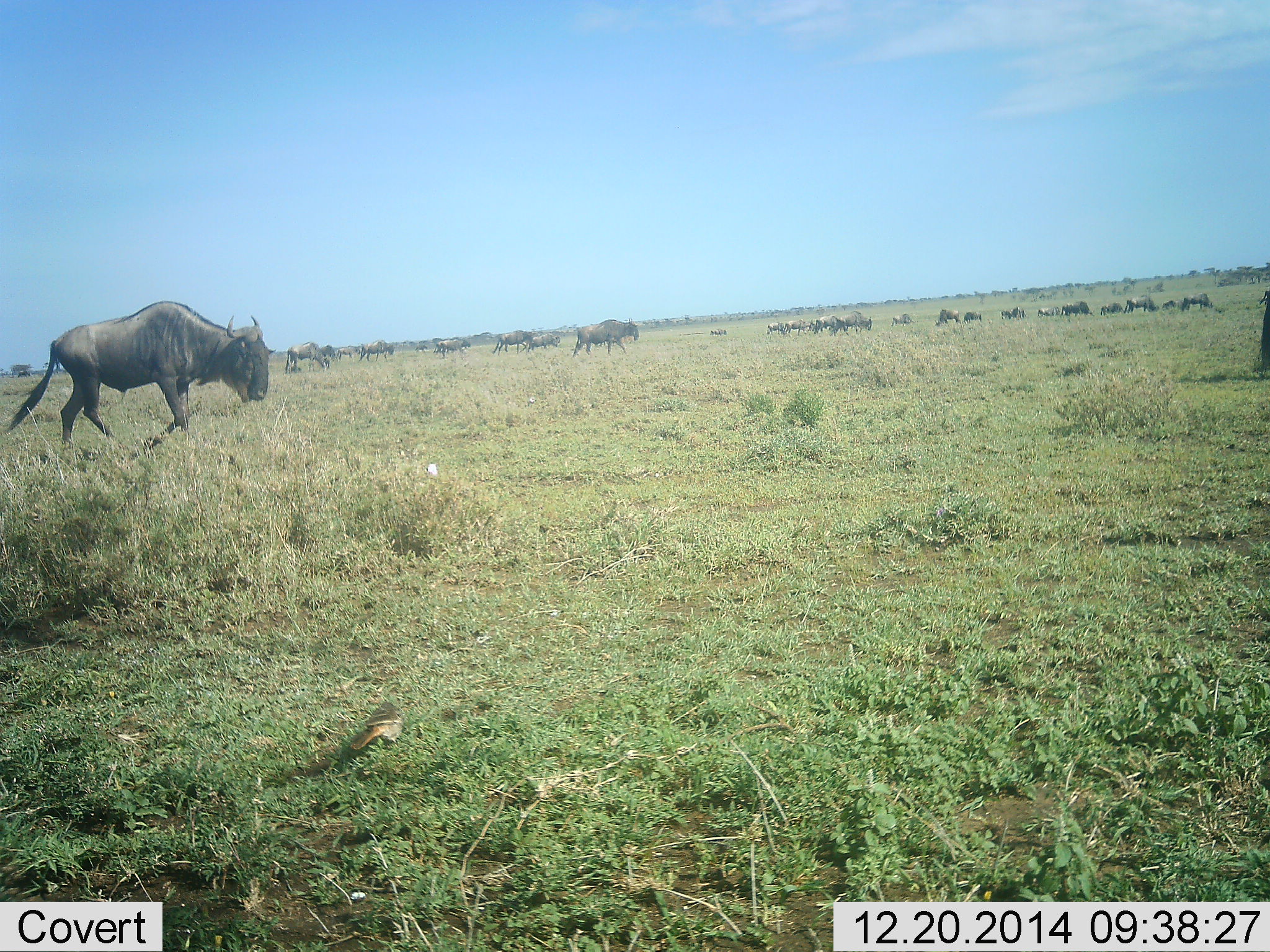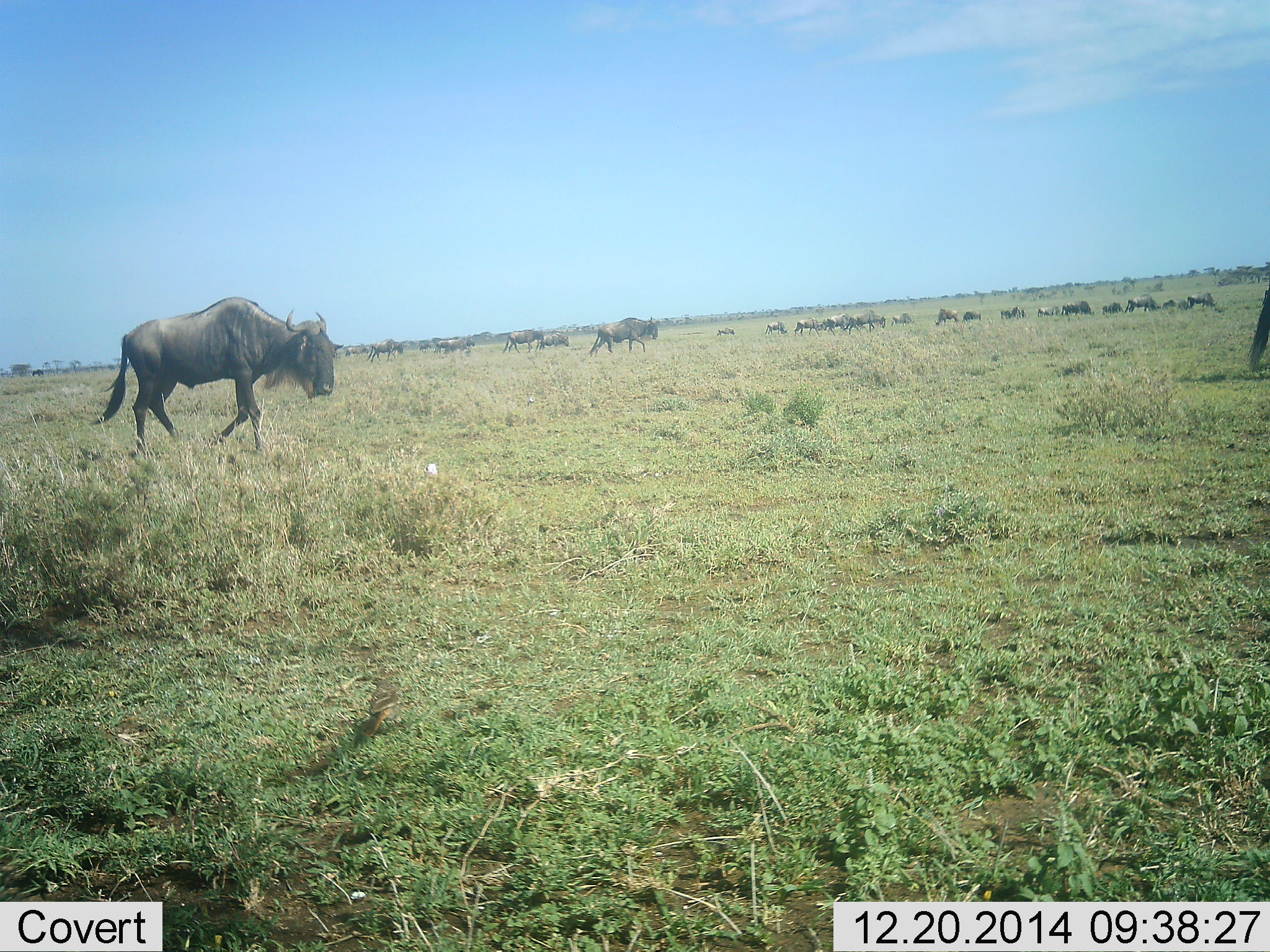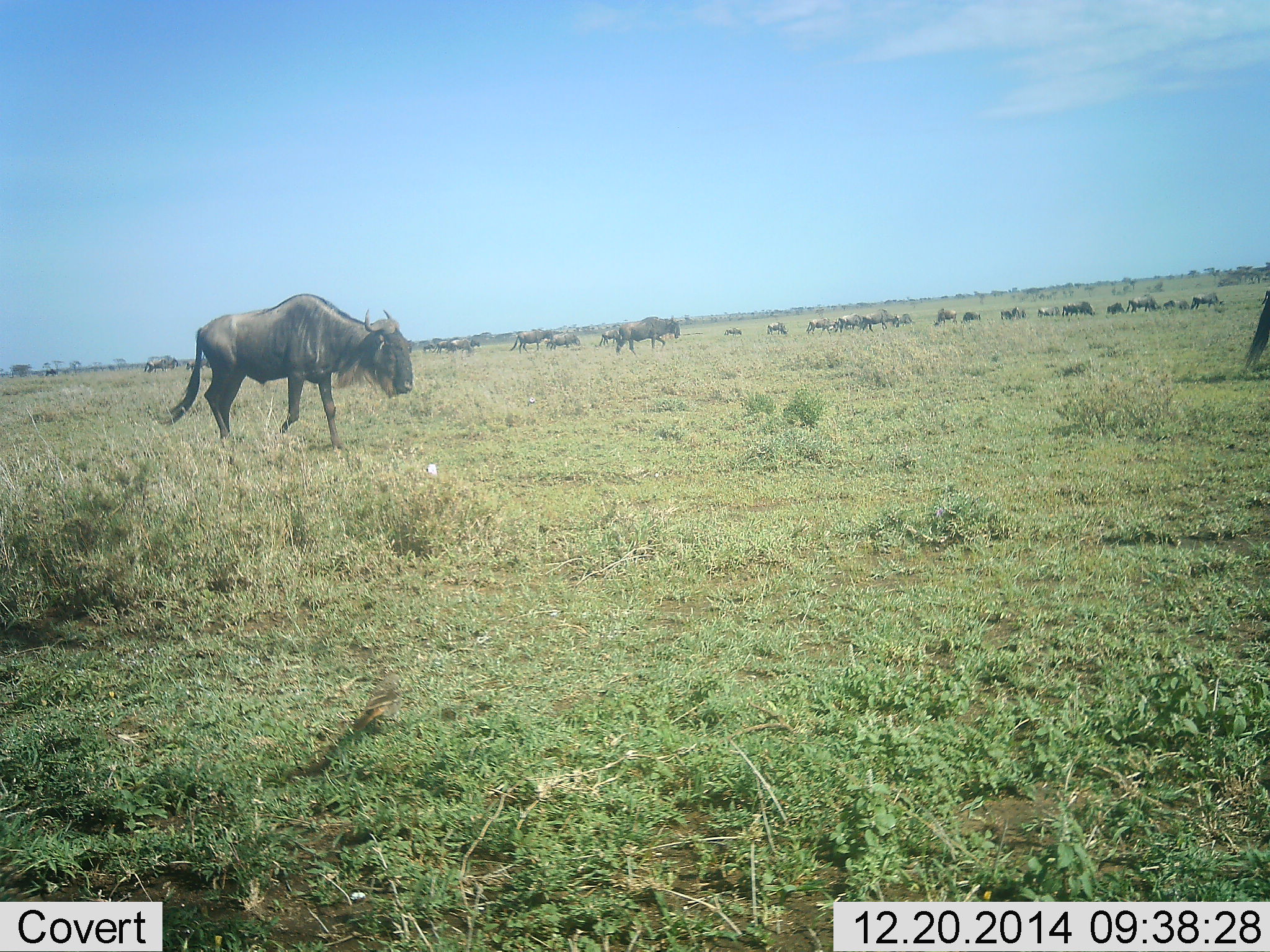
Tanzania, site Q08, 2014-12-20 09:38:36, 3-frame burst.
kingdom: Animalia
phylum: Chordata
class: Mammalia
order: Artiodactyla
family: Bovidae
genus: Connochaetes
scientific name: Connochaetes taurinus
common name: blue wildebeest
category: wildebeest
Wildebeest (blue wildebeest) (Connochaetes taurinus), count 11-50. Behavior (volunteer vote fractions): standing 18%, resting 0%, moving 91%, interacting 0%. Young present (vote fraction): 0%. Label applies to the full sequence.